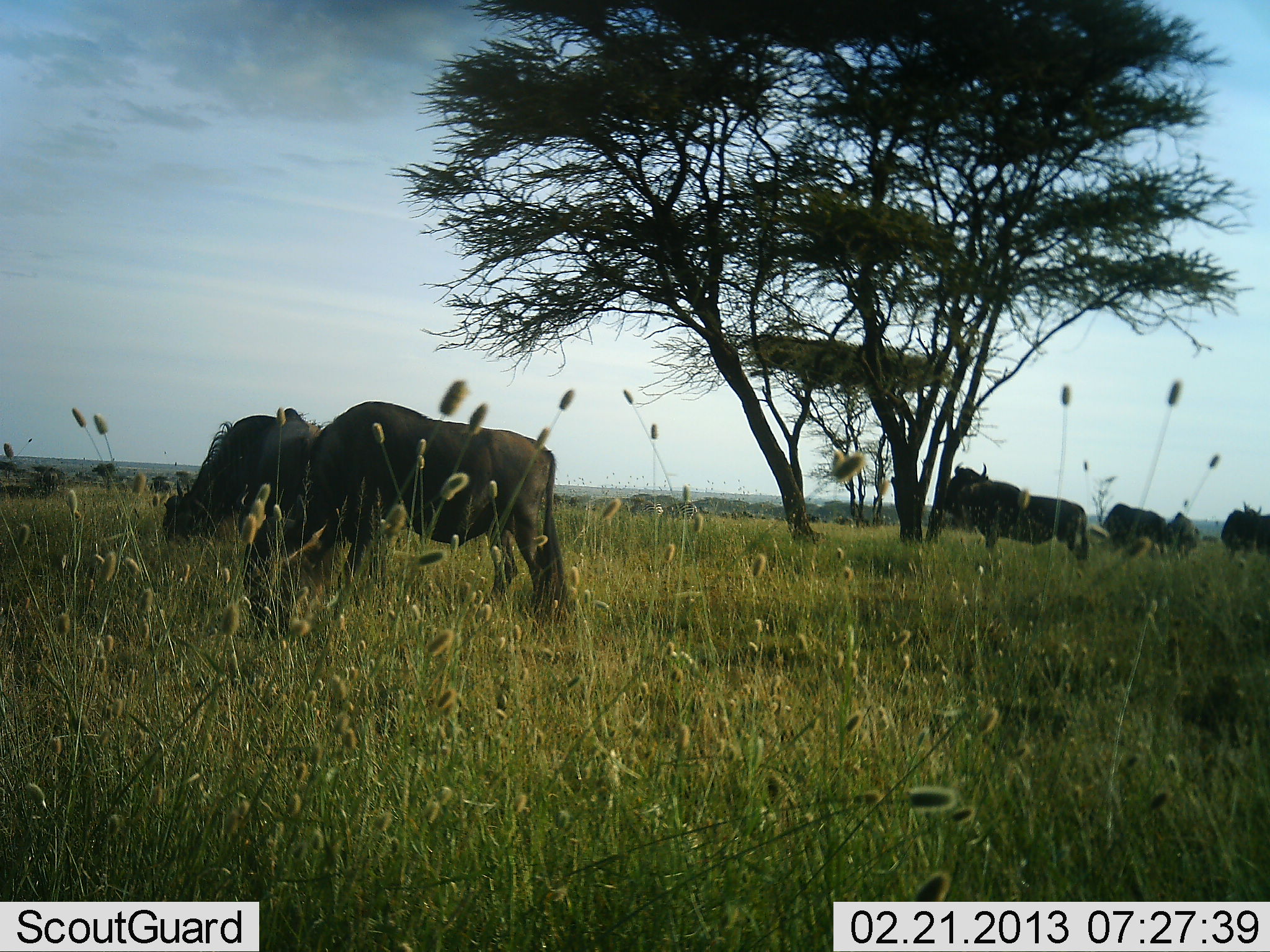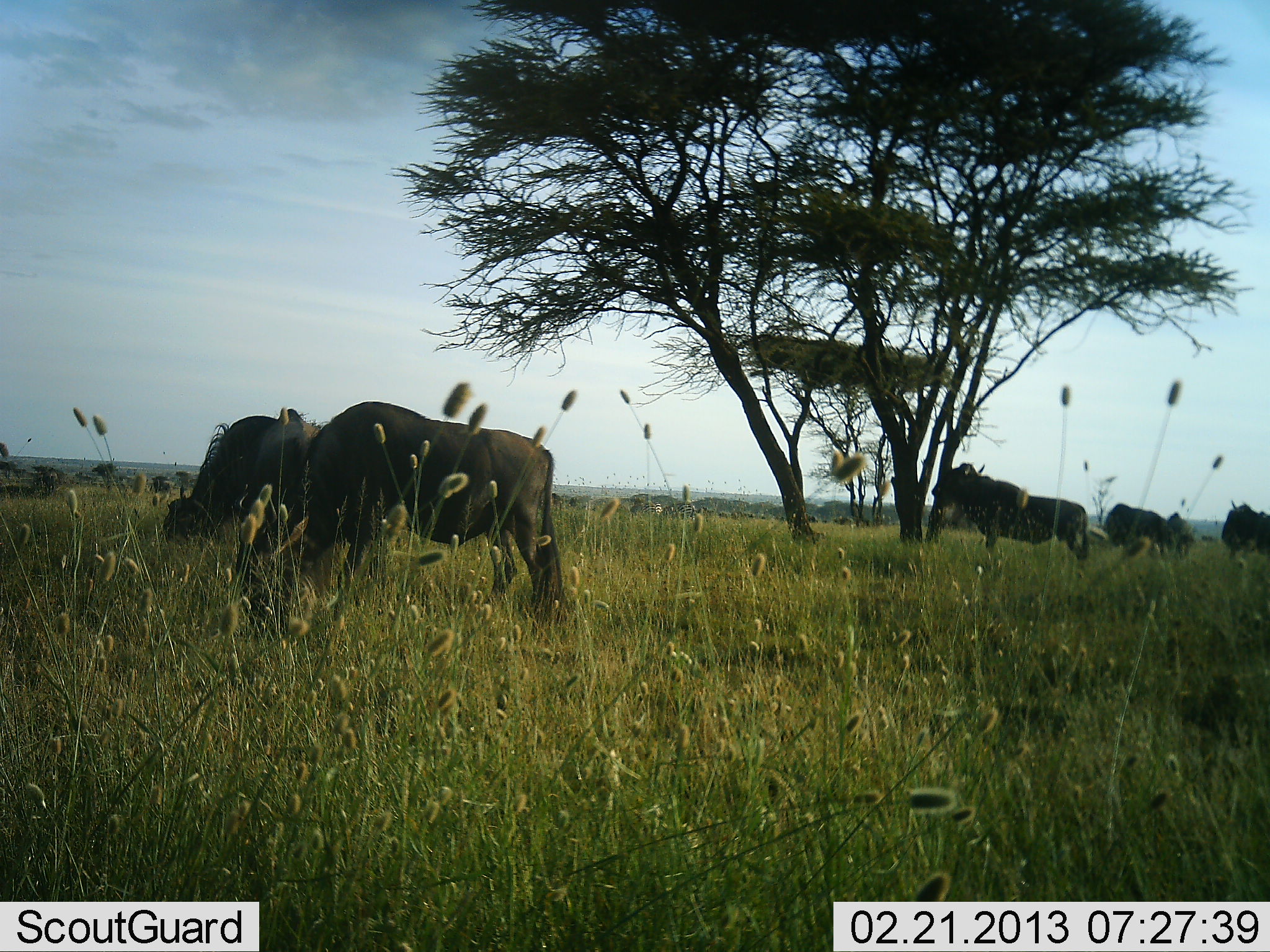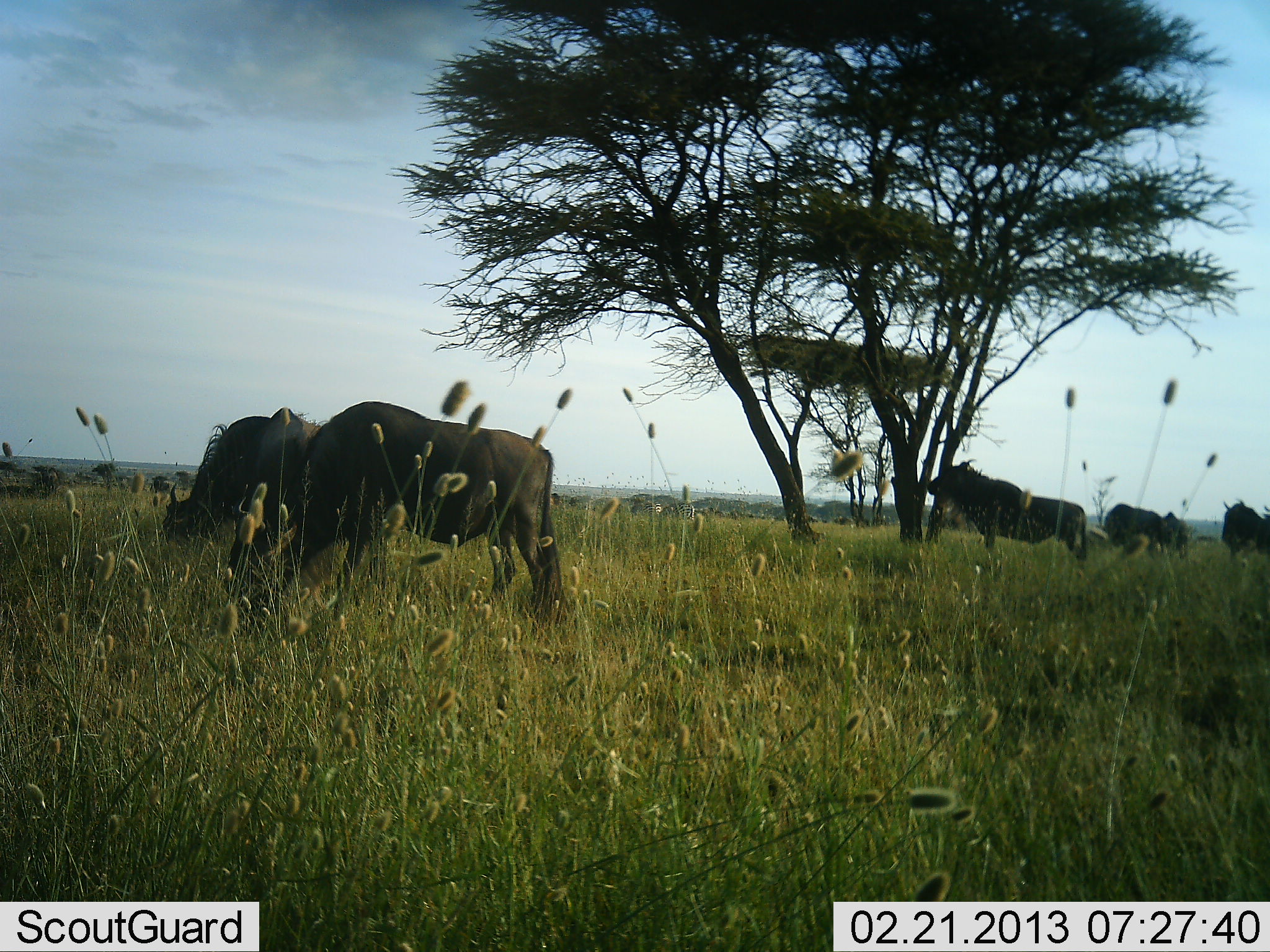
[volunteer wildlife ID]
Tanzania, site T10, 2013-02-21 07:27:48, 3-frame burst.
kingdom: Animalia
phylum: Chordata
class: Mammalia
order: Artiodactyla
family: Bovidae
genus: Connochaetes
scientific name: Connochaetes taurinus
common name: blue wildebeest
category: wildebeest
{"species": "wildebeest (blue wildebeest) (Connochaetes taurinus)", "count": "6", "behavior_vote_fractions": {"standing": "67%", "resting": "7%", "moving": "10%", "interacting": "3%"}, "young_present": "0%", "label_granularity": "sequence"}